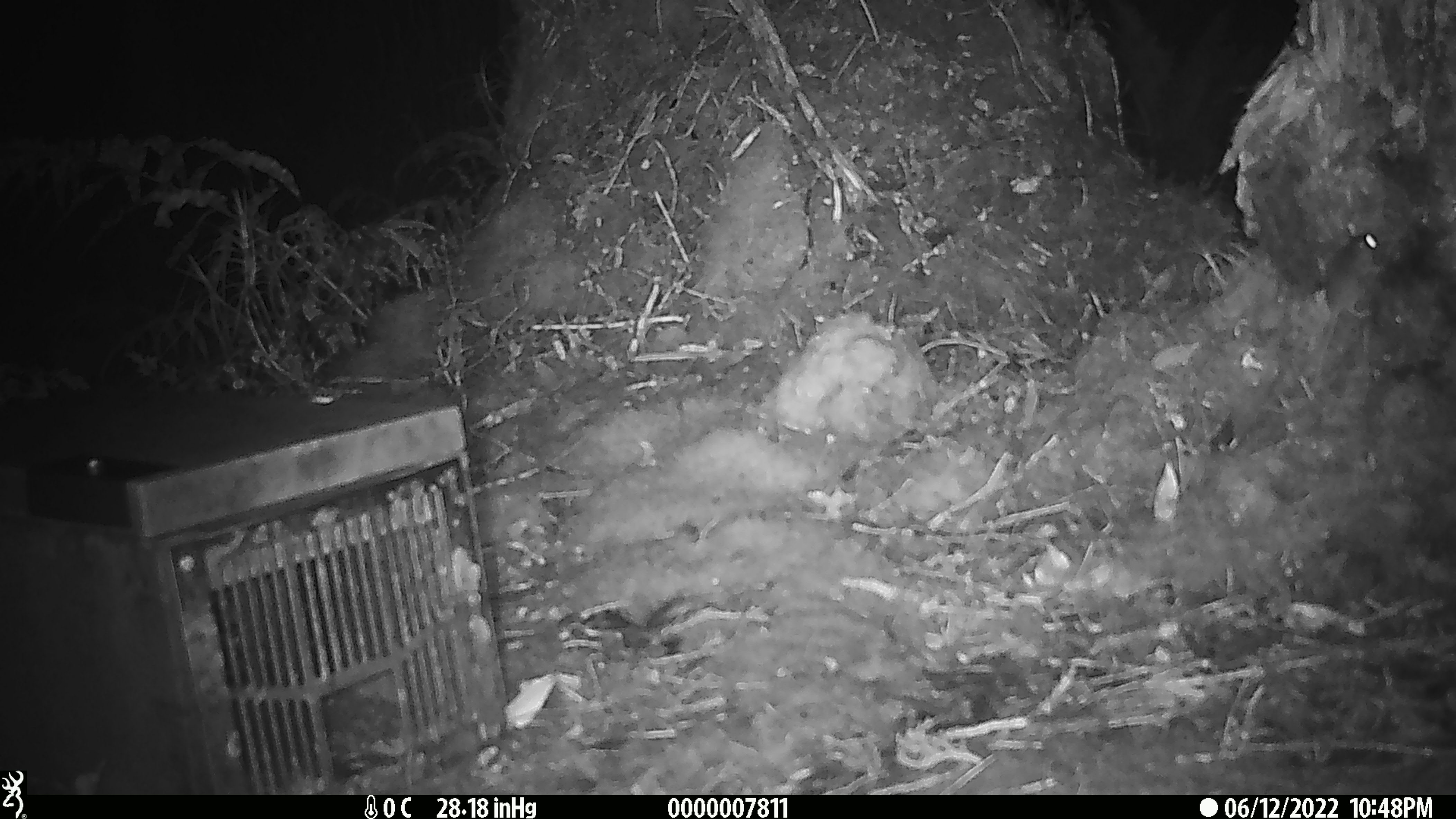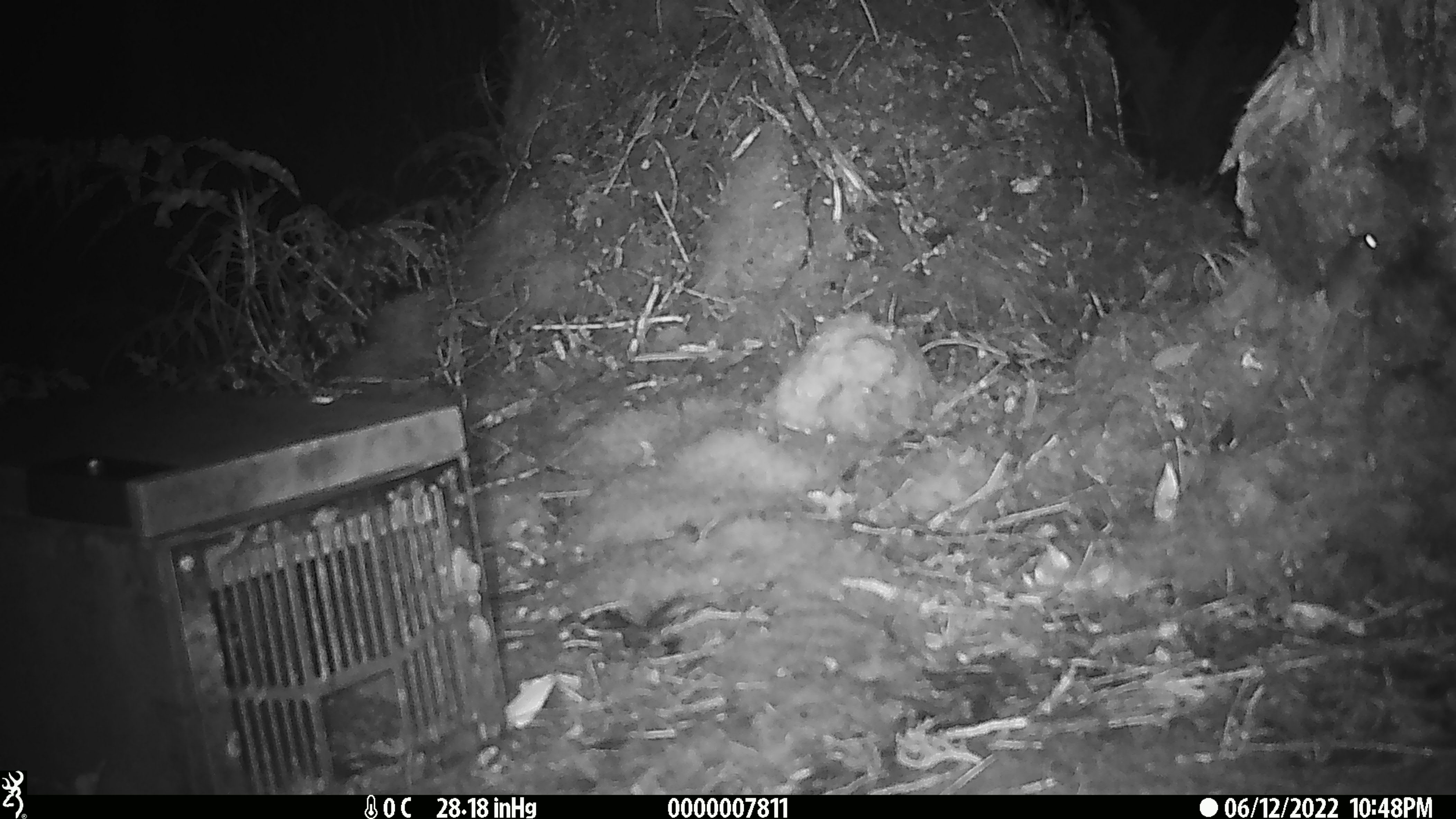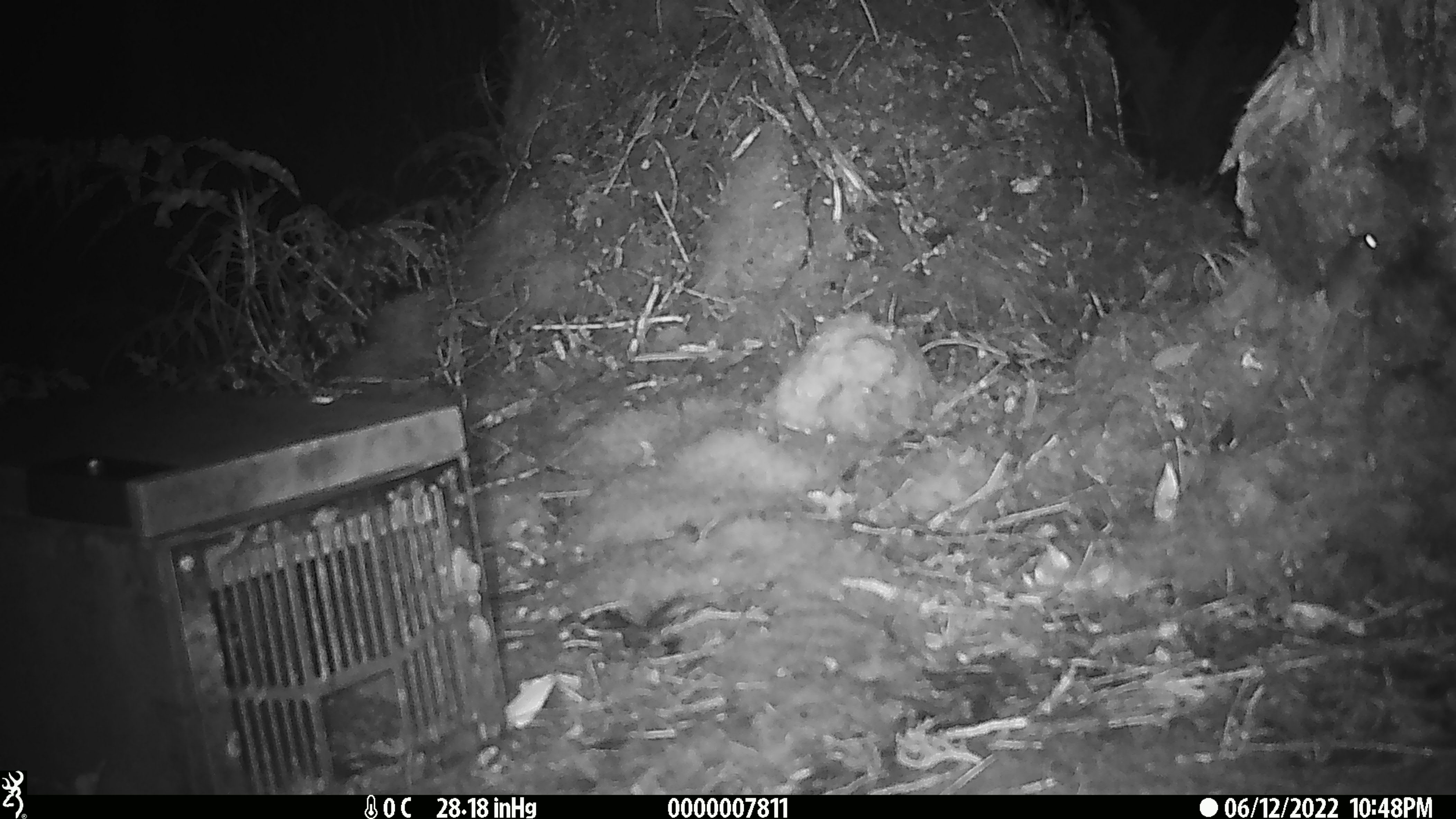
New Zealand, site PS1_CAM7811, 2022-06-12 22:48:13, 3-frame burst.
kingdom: Animalia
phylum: Chordata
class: Mammalia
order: Rodentia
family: Muridae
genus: Mus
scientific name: Mus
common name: mouse